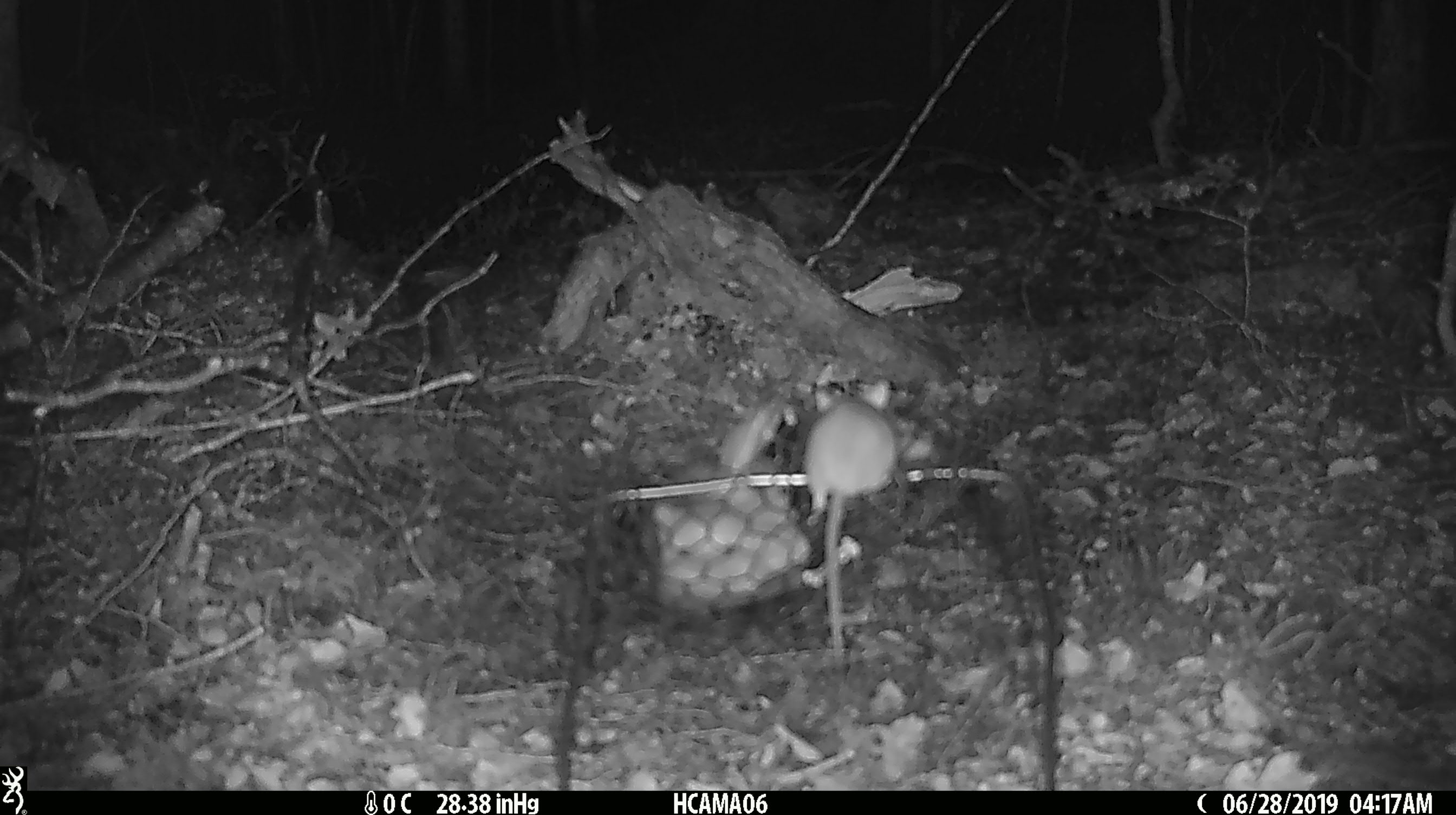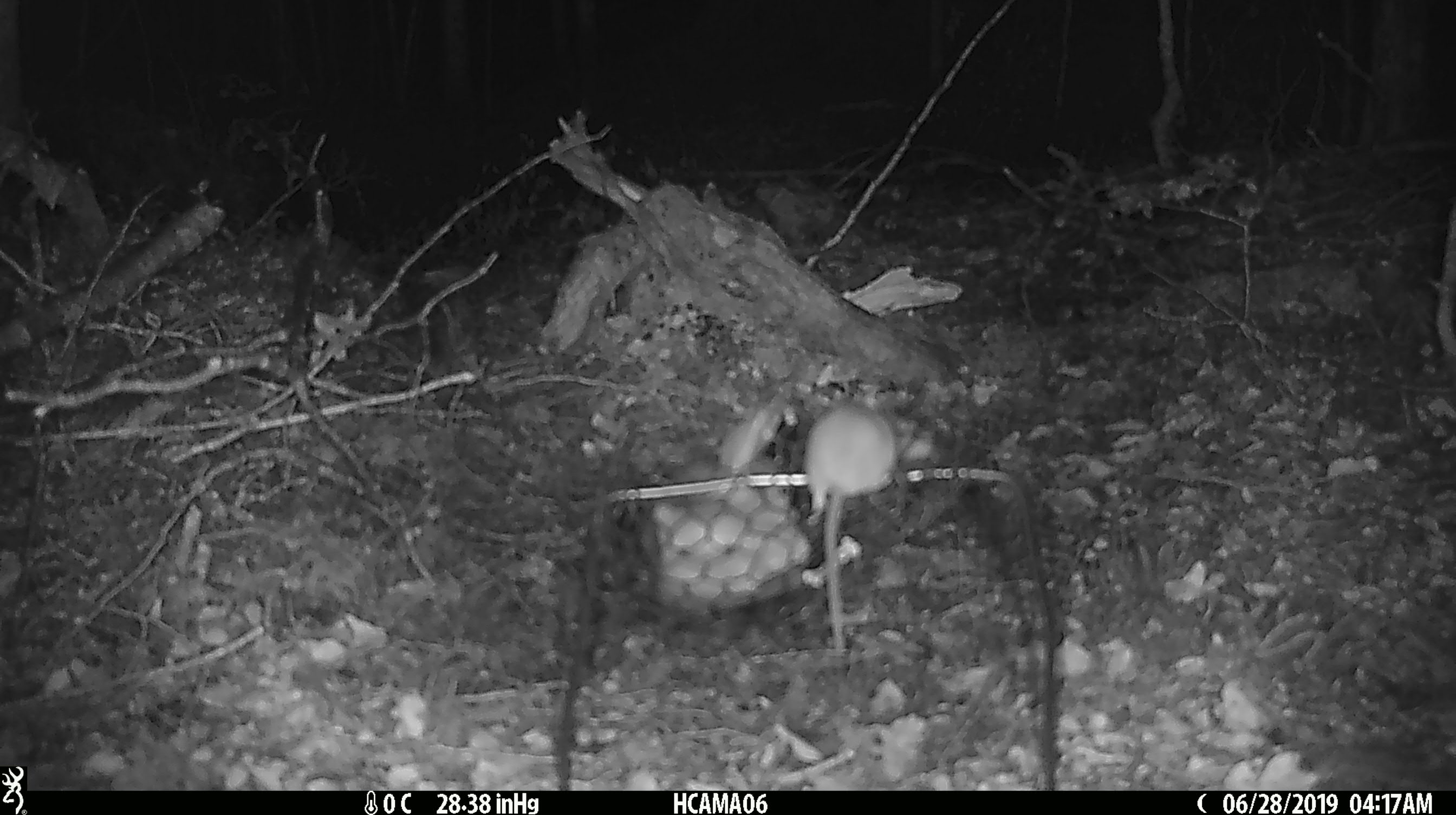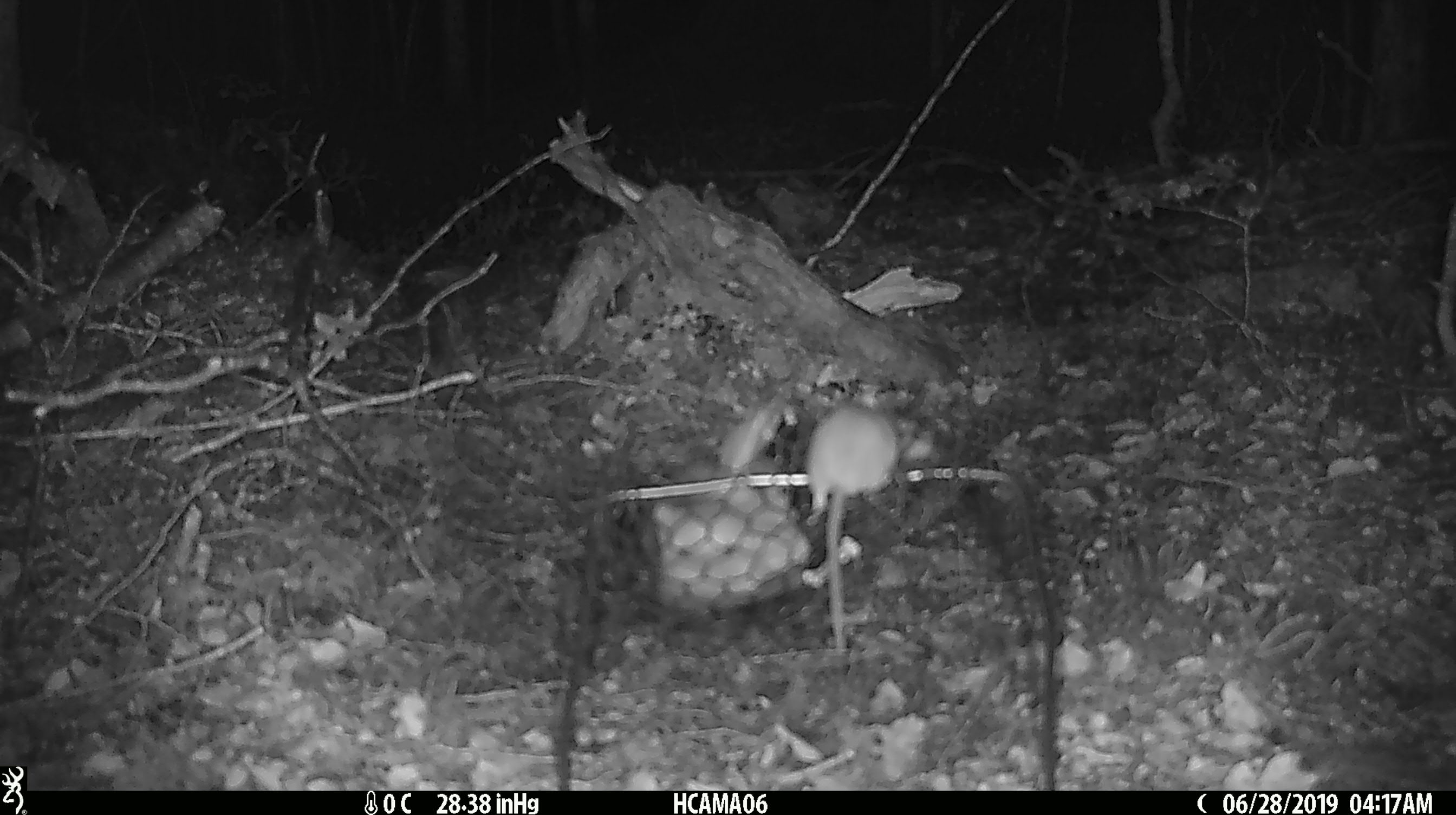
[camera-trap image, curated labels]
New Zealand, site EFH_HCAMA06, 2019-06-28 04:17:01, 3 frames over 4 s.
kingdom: Animalia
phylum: Chordata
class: Mammalia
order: Rodentia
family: Muridae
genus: Mus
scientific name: Mus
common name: mouse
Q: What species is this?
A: Mouse (Mus).